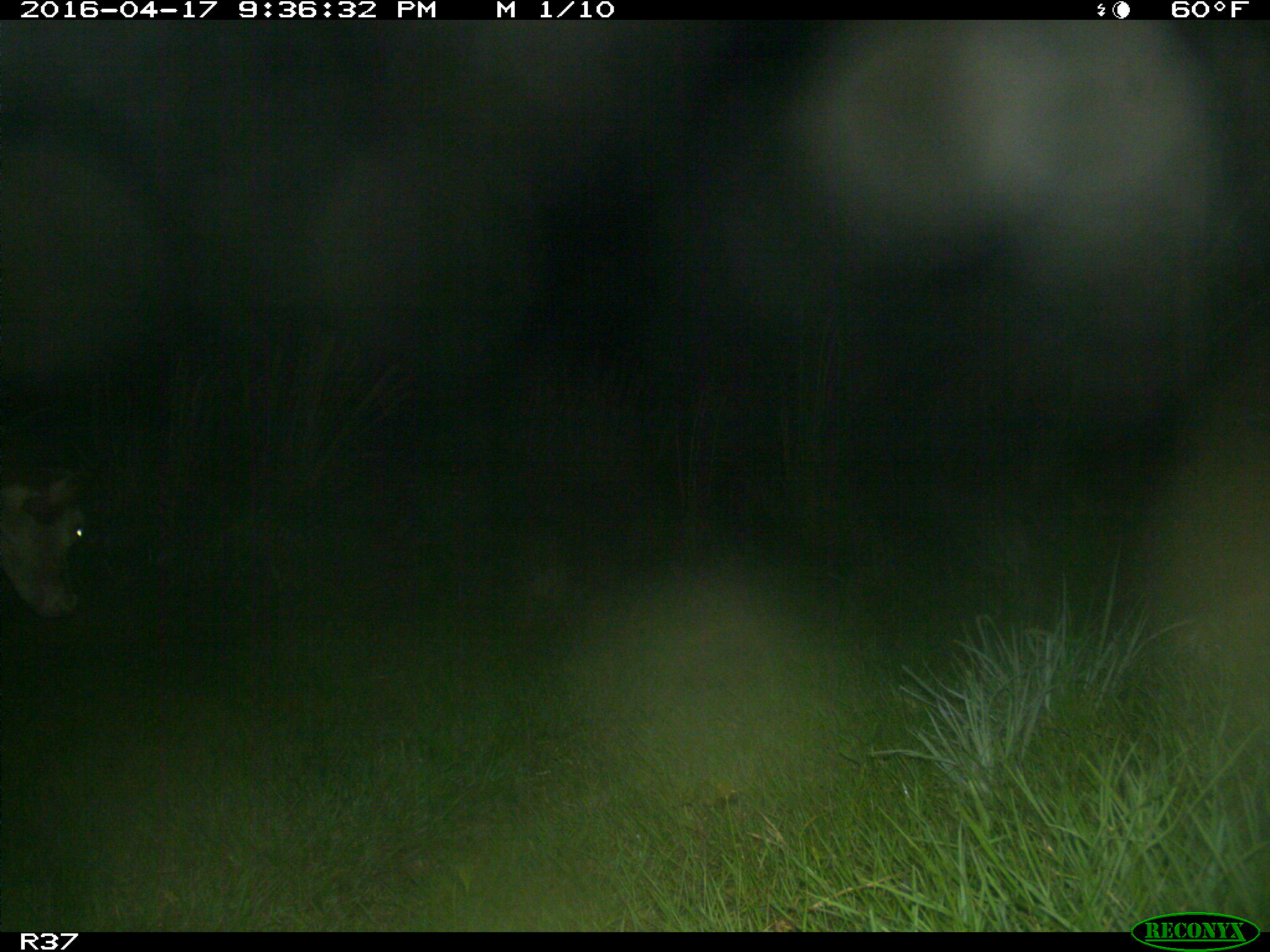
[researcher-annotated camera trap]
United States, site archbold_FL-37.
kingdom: Animalia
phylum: Chordata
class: Mammalia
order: Artiodactyla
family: Bovidae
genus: Bos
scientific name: Bos taurus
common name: domestic cow